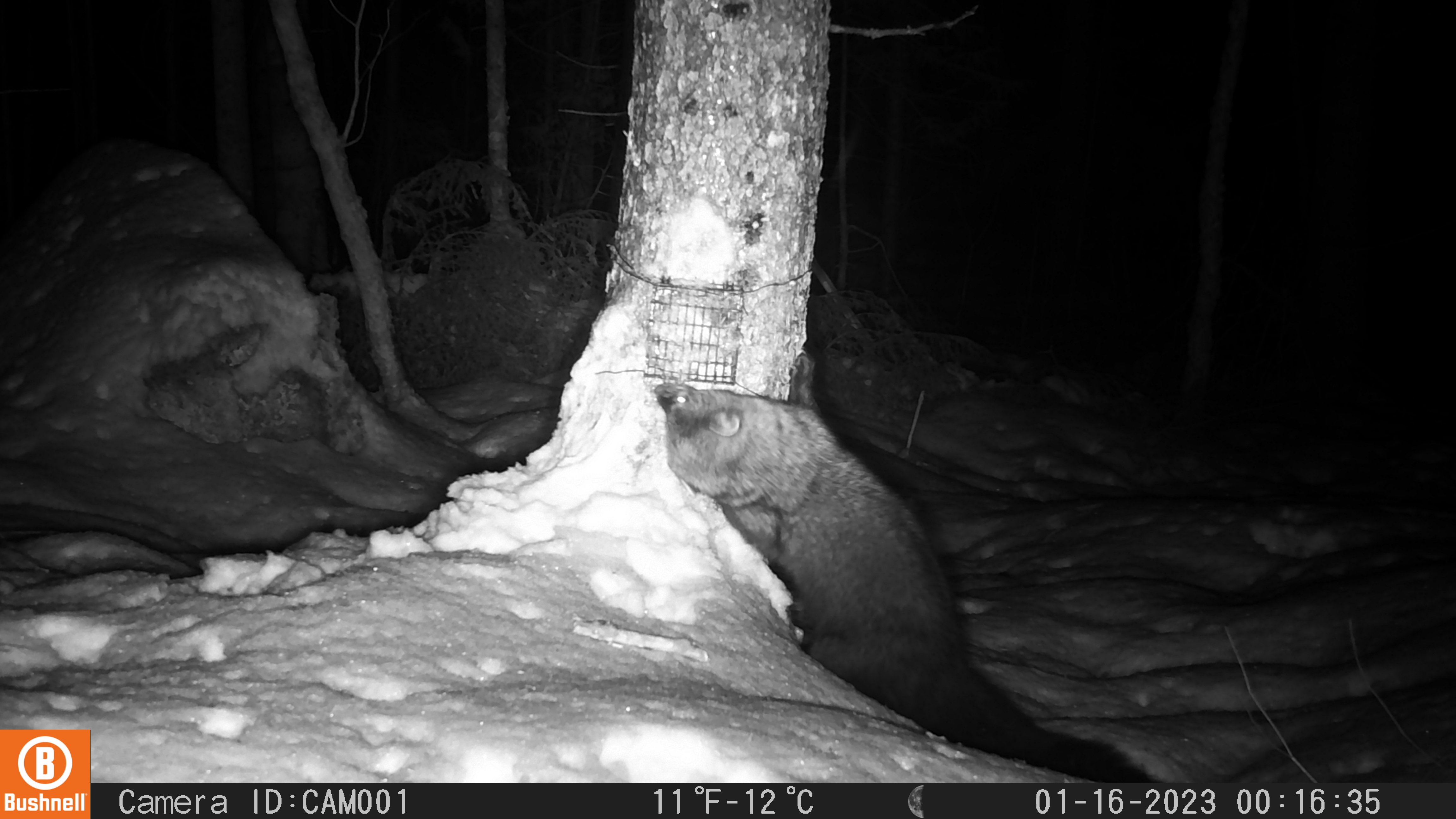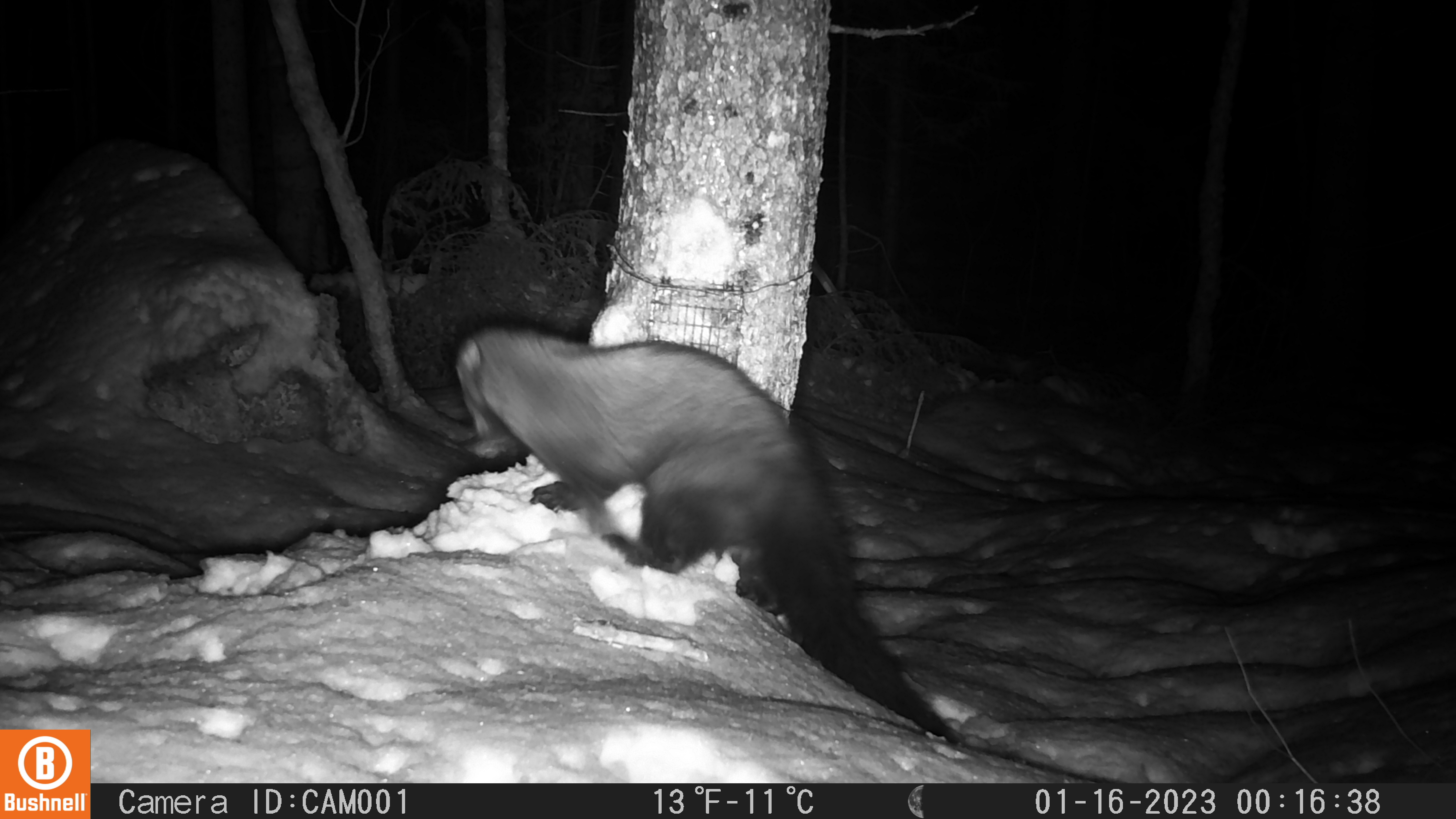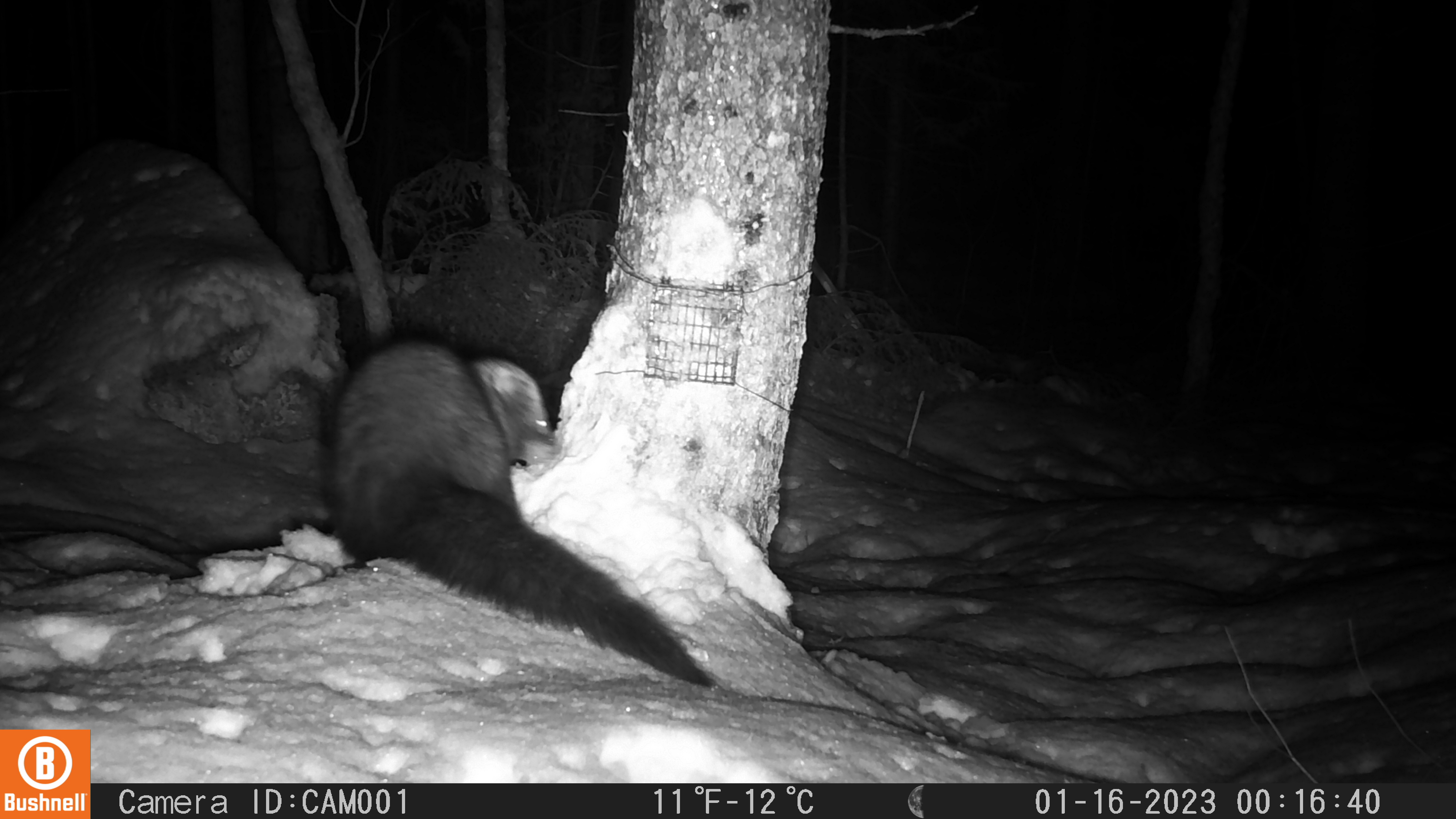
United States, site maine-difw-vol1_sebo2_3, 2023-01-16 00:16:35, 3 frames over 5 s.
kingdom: Animalia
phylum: Chordata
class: Mammalia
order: Carnivora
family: Mustelidae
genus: Pekania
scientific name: Pekania pennanti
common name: fisher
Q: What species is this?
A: Fisher (Pekania pennanti).